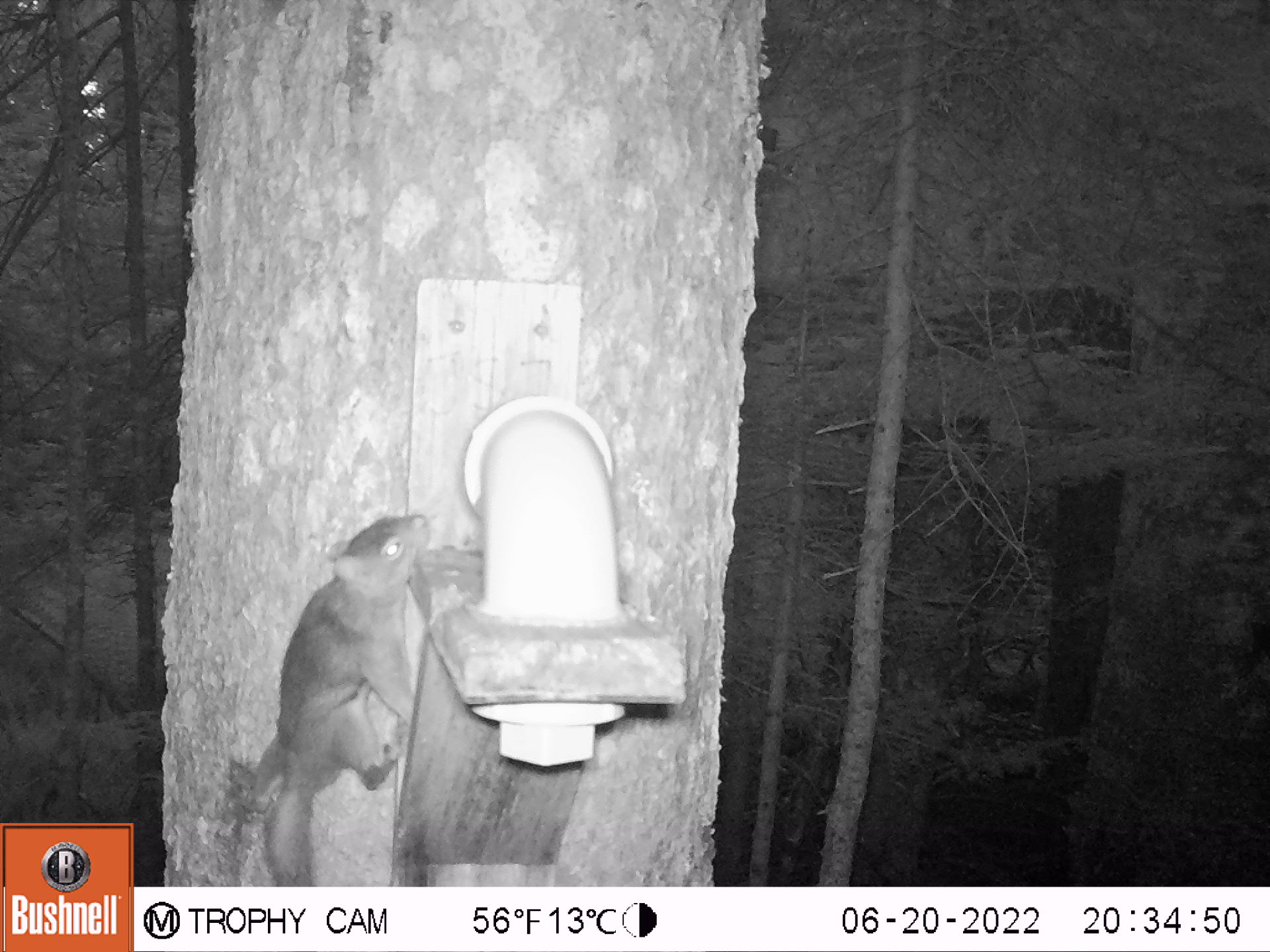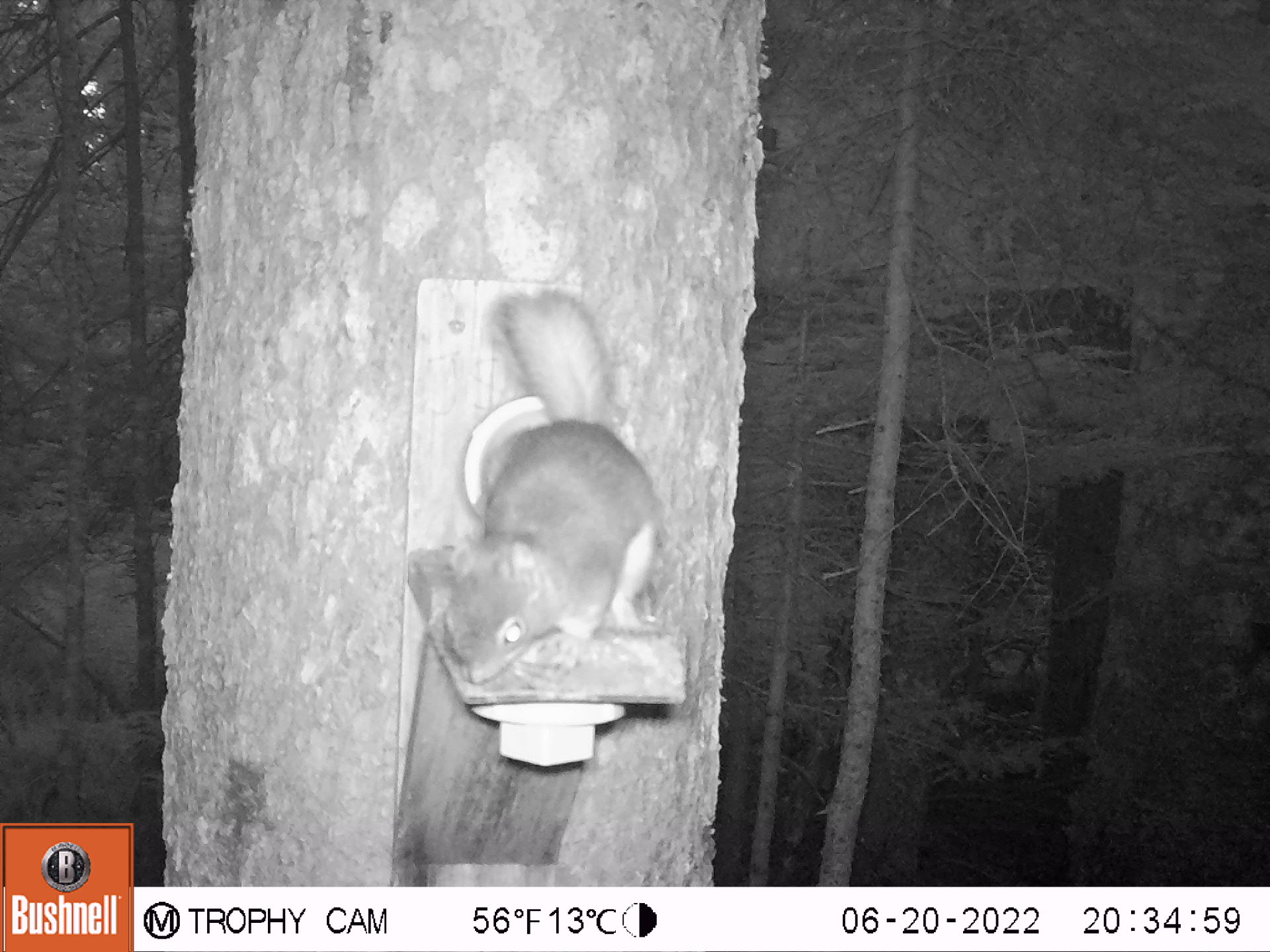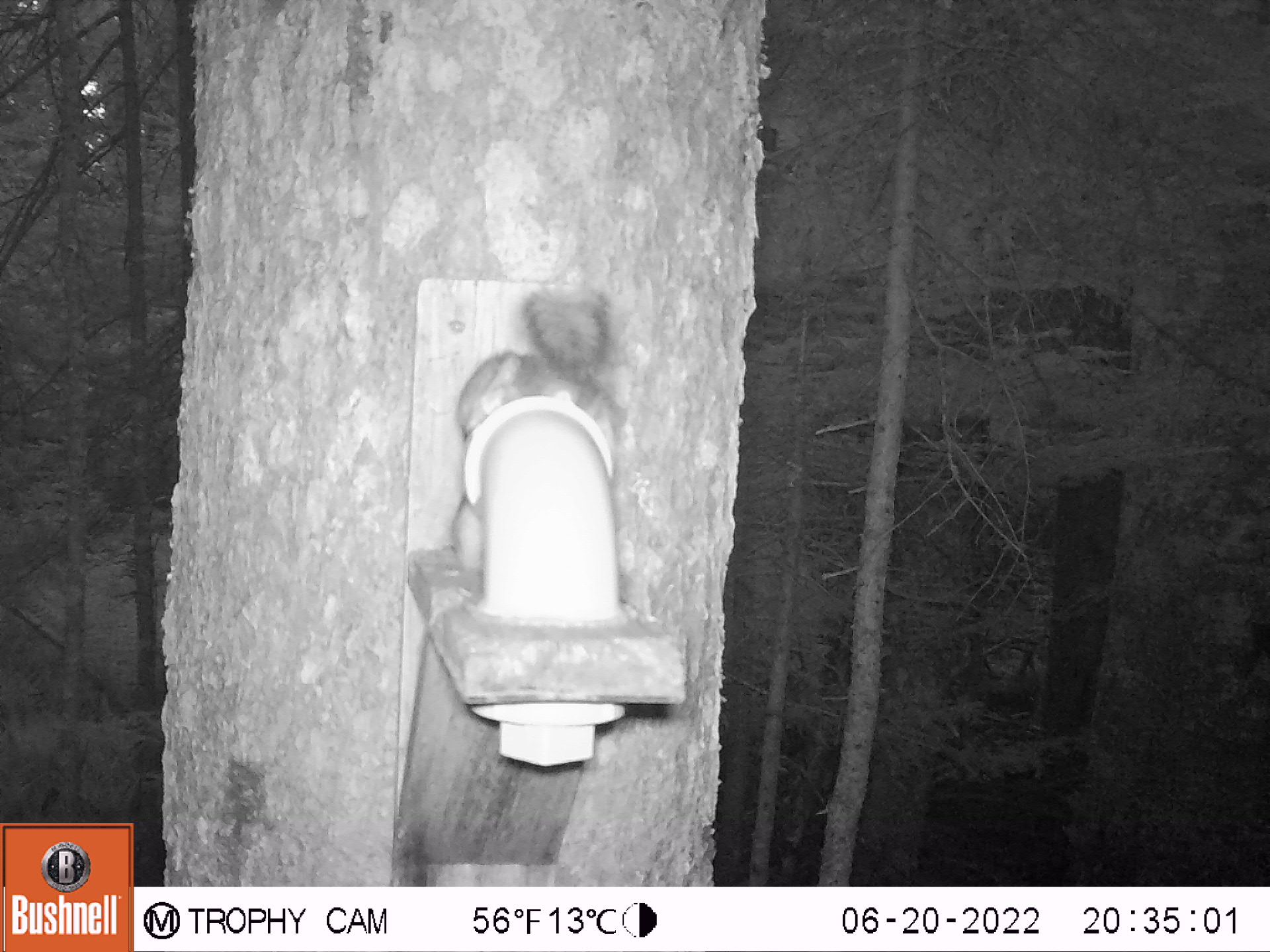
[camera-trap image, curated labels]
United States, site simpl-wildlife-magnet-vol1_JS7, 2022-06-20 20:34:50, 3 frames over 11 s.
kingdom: Animalia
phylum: Chordata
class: Mammalia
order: Rodentia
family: Sciuridae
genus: Tamiasciurus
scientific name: Tamiasciurus hudsonicus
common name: red squirrel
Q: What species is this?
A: Red squirrel (Tamiasciurus hudsonicus).